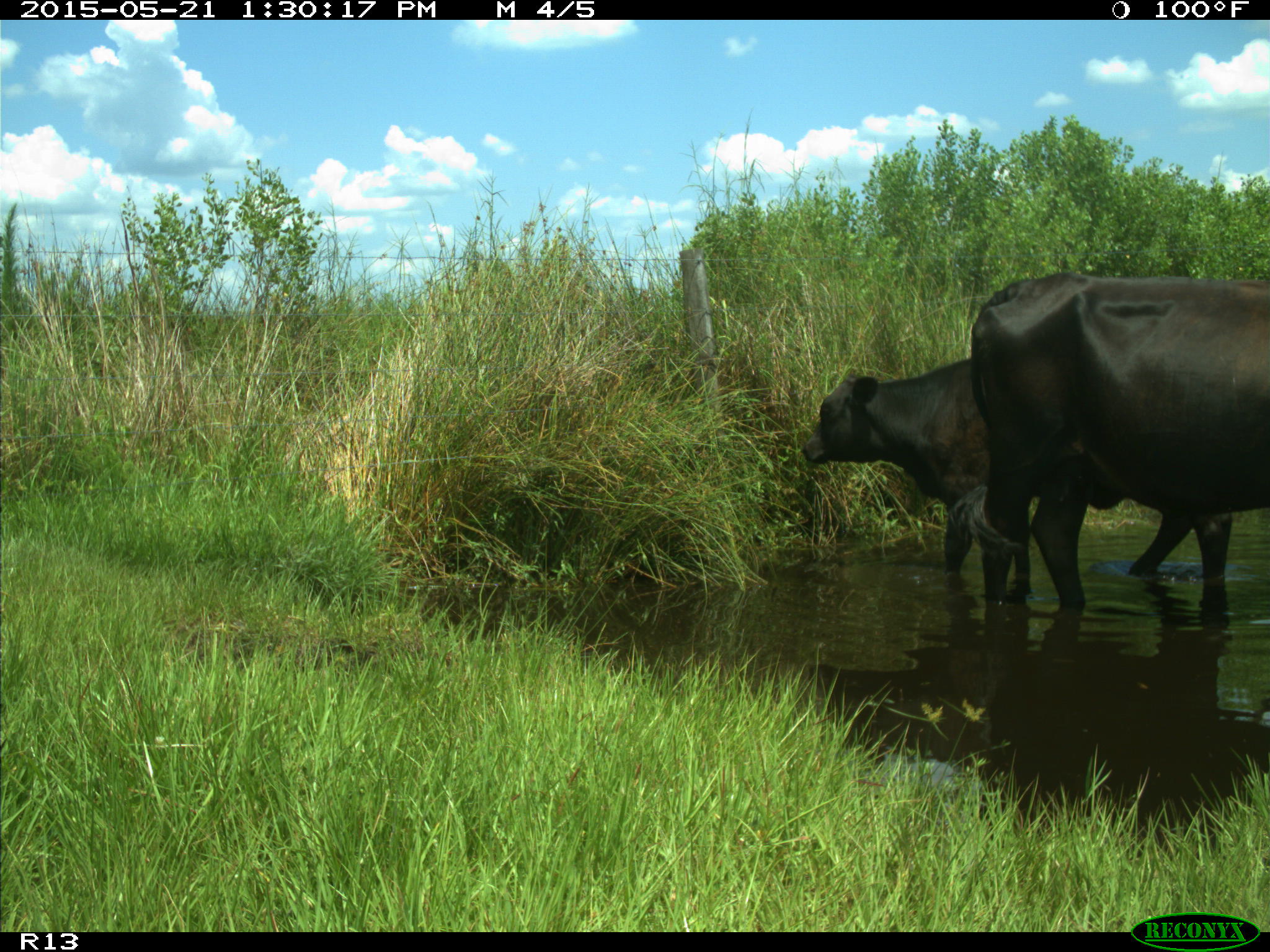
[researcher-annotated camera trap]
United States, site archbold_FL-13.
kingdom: Animalia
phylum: Chordata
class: Mammalia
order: Artiodactyla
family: Bovidae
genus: Bos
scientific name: Bos taurus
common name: domestic cow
Bos taurus (domestic cow).